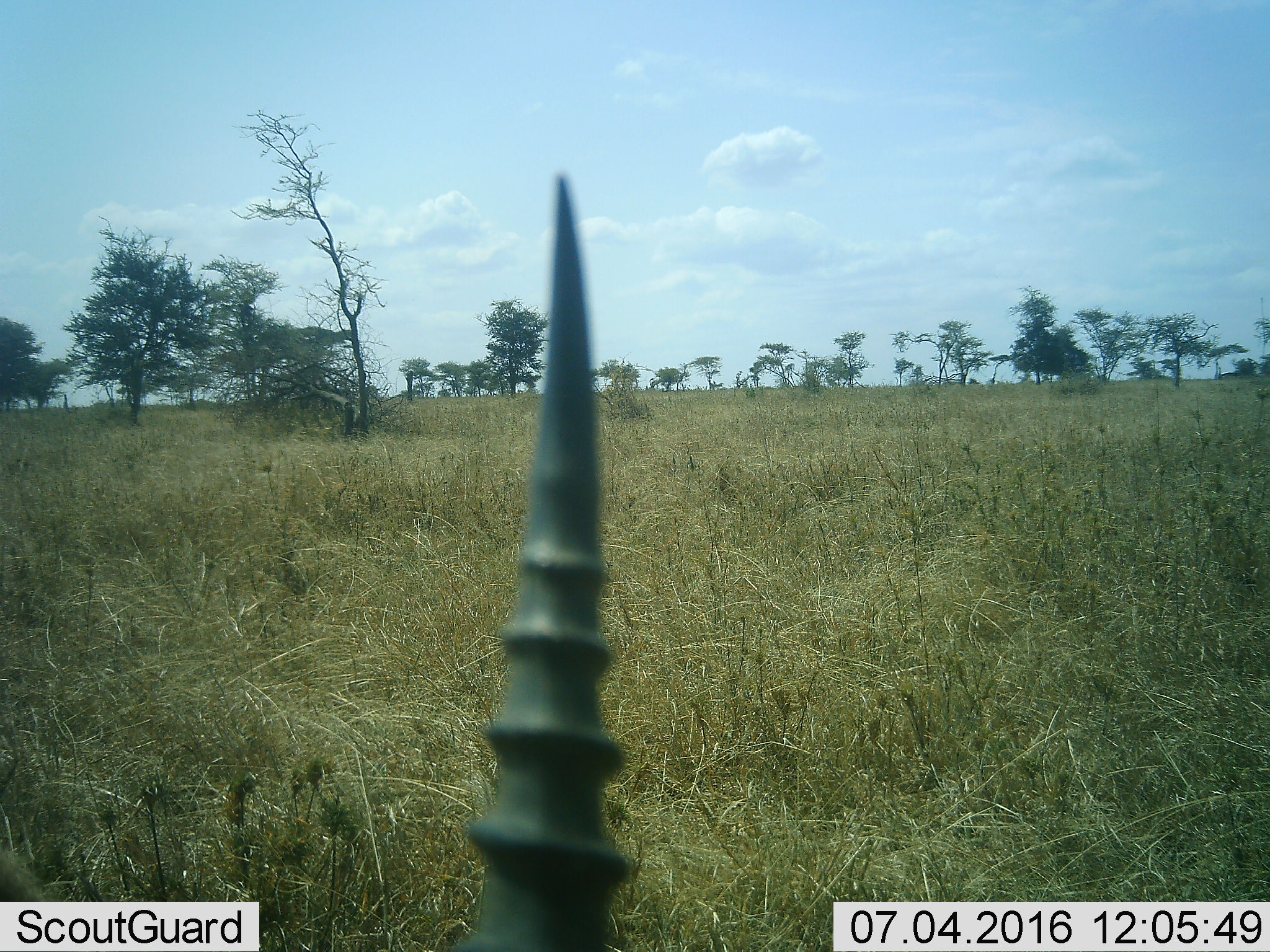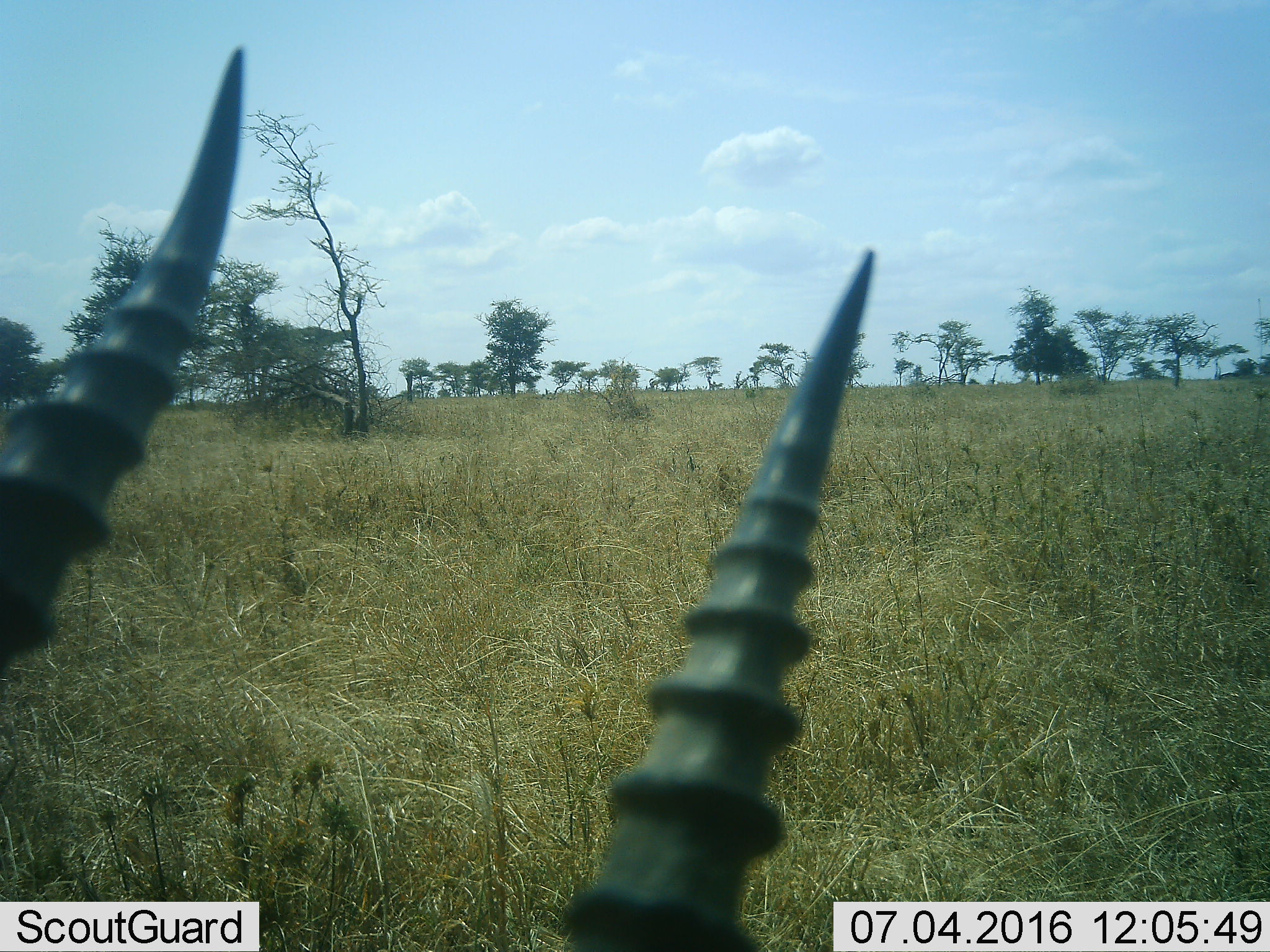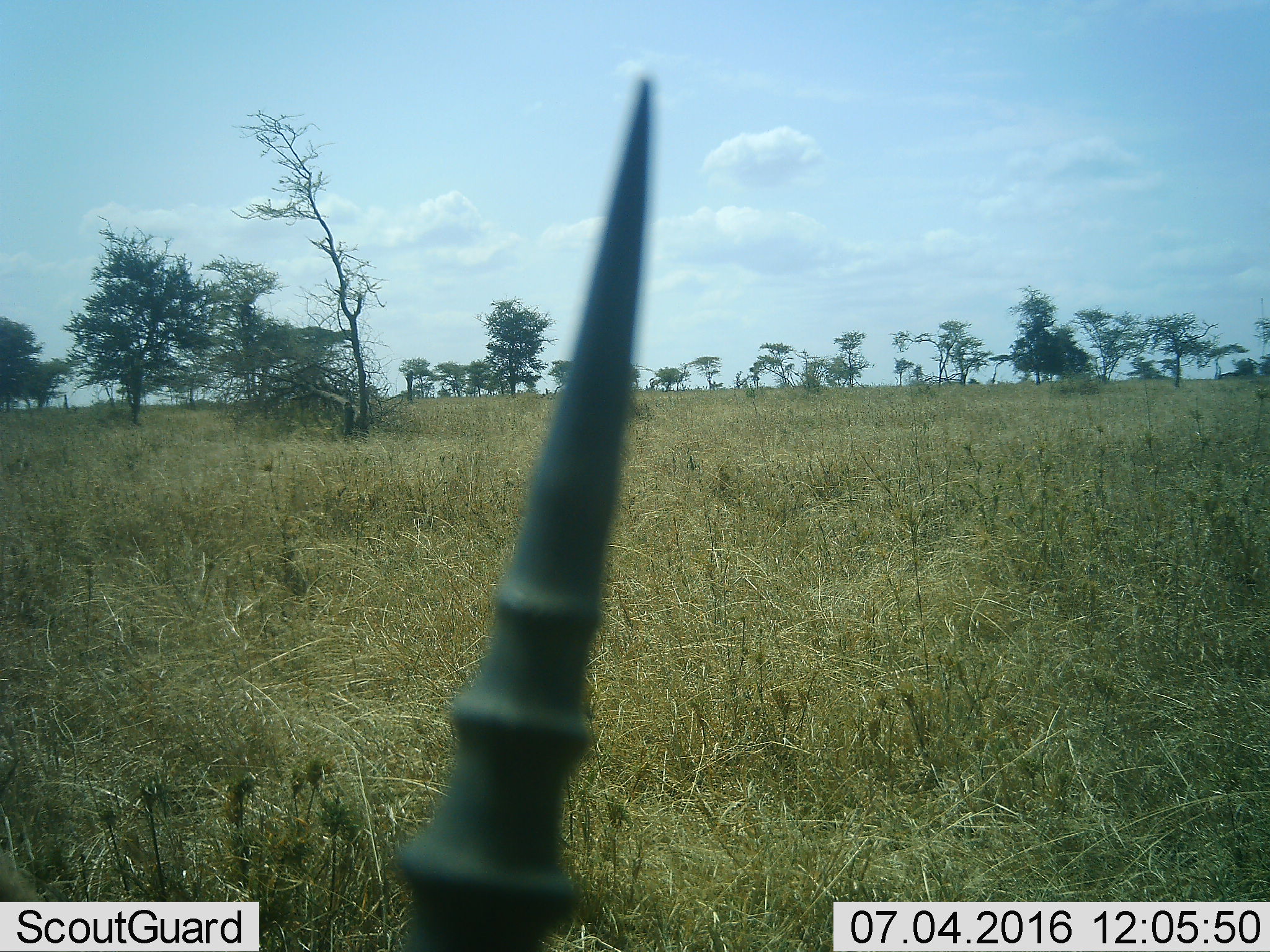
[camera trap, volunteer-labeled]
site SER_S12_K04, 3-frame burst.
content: unidentified animal